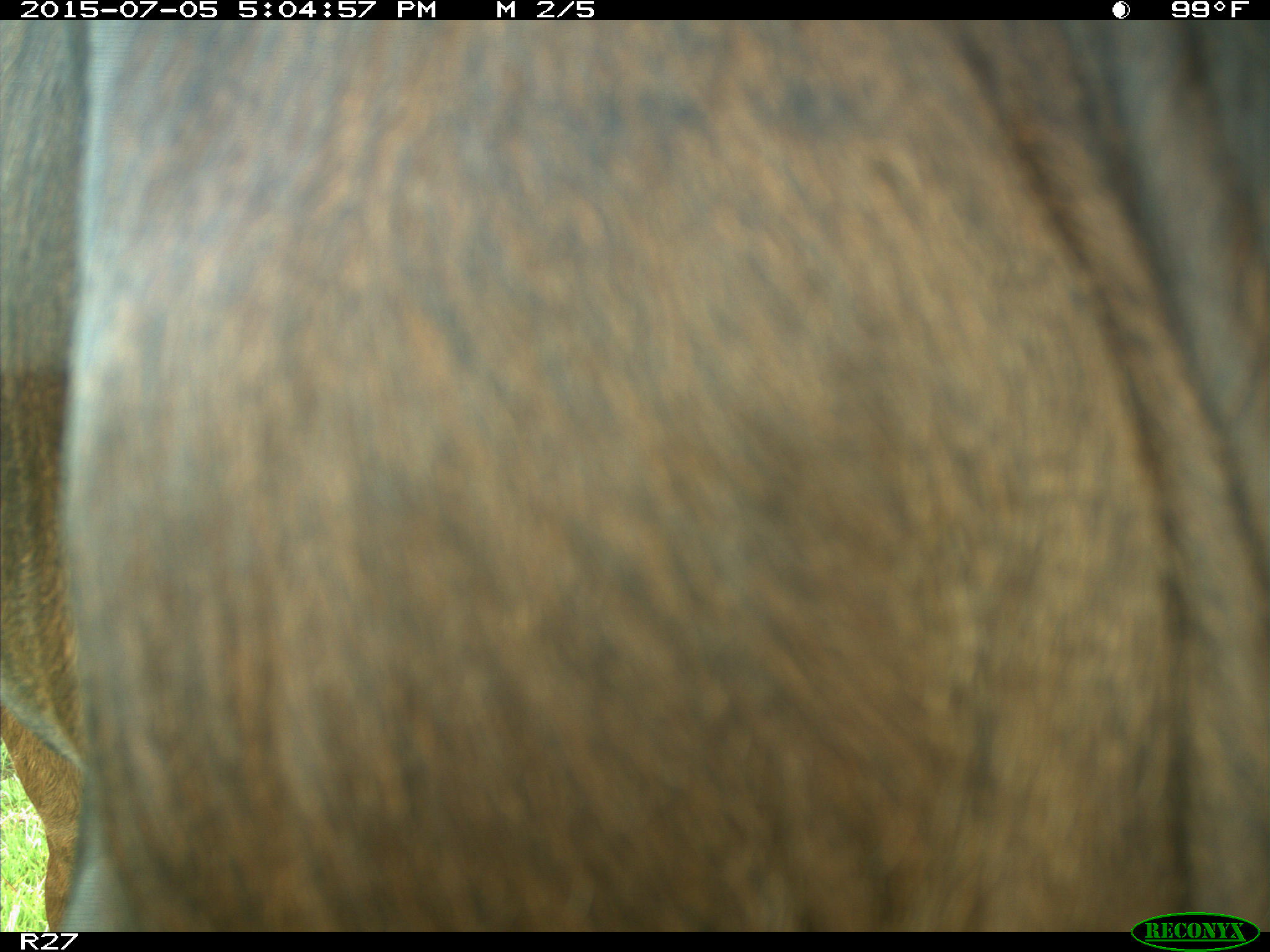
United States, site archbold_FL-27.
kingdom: Animalia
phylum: Chordata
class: Mammalia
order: Artiodactyla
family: Bovidae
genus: Bos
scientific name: Bos taurus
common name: domestic cow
Bos taurus (domestic cow).